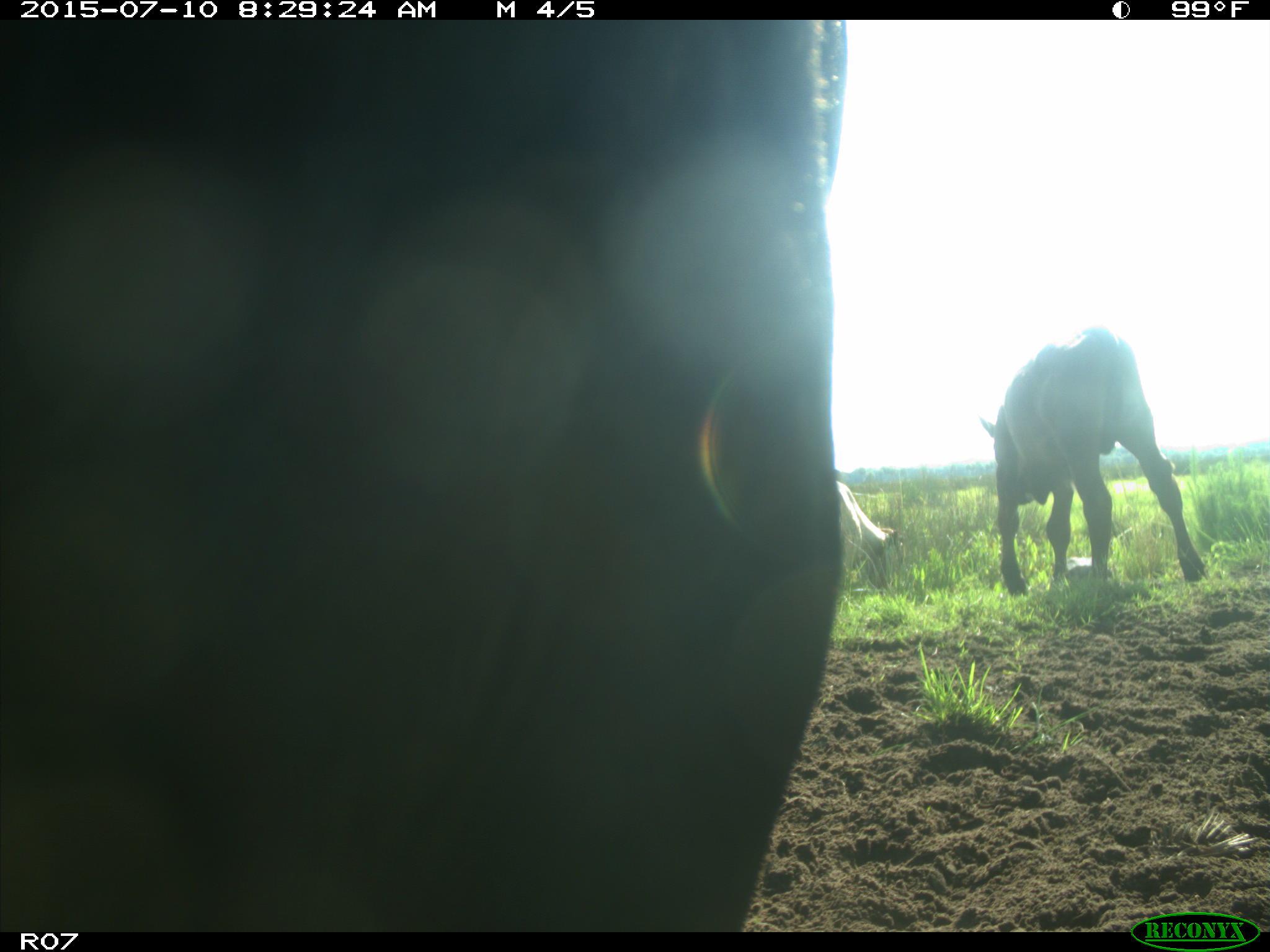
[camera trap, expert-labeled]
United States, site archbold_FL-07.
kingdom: Animalia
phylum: Chordata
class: Mammalia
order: Artiodactyla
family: Bovidae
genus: Bos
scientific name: Bos taurus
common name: domestic cow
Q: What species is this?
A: Bos taurus (domestic cow).